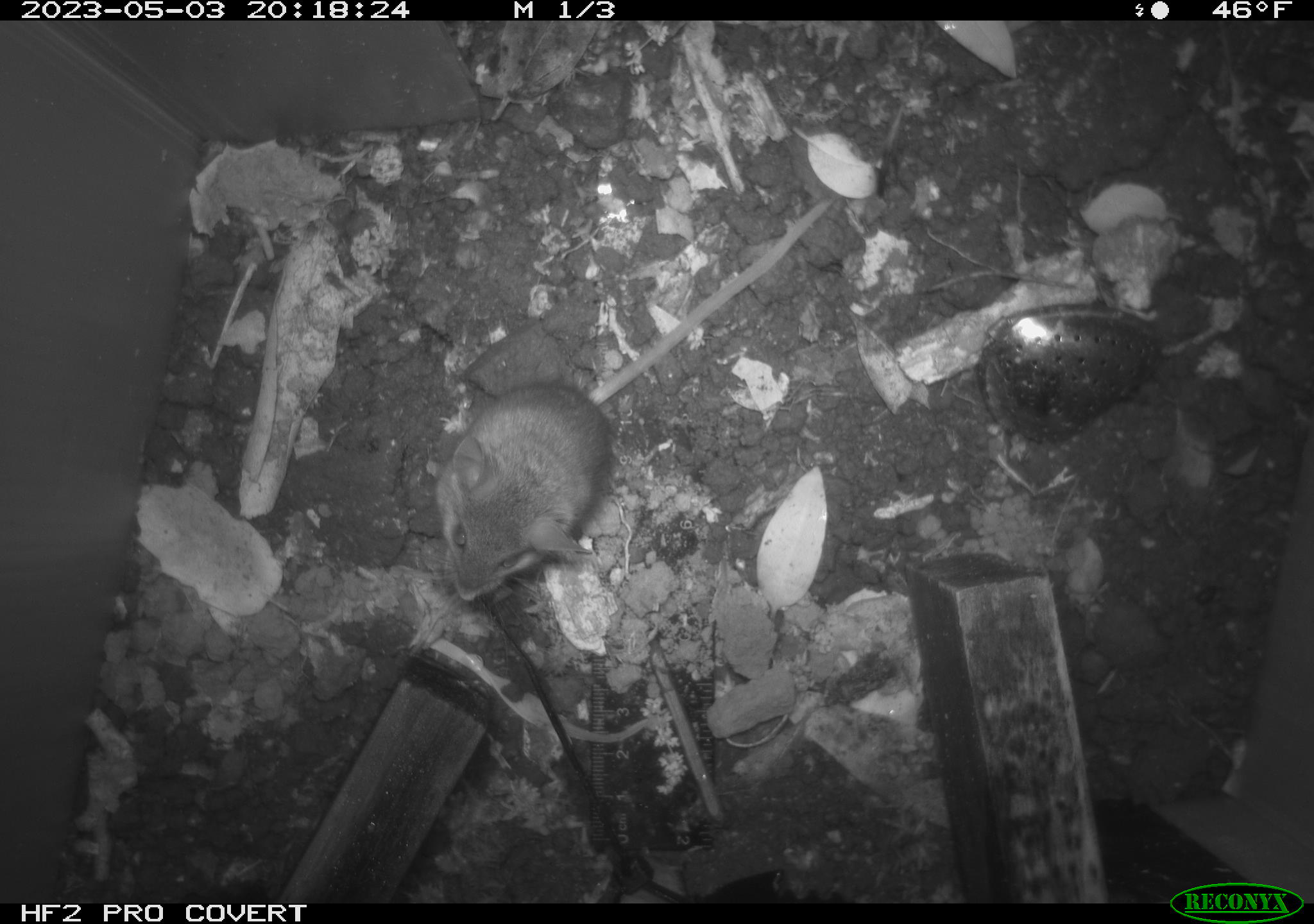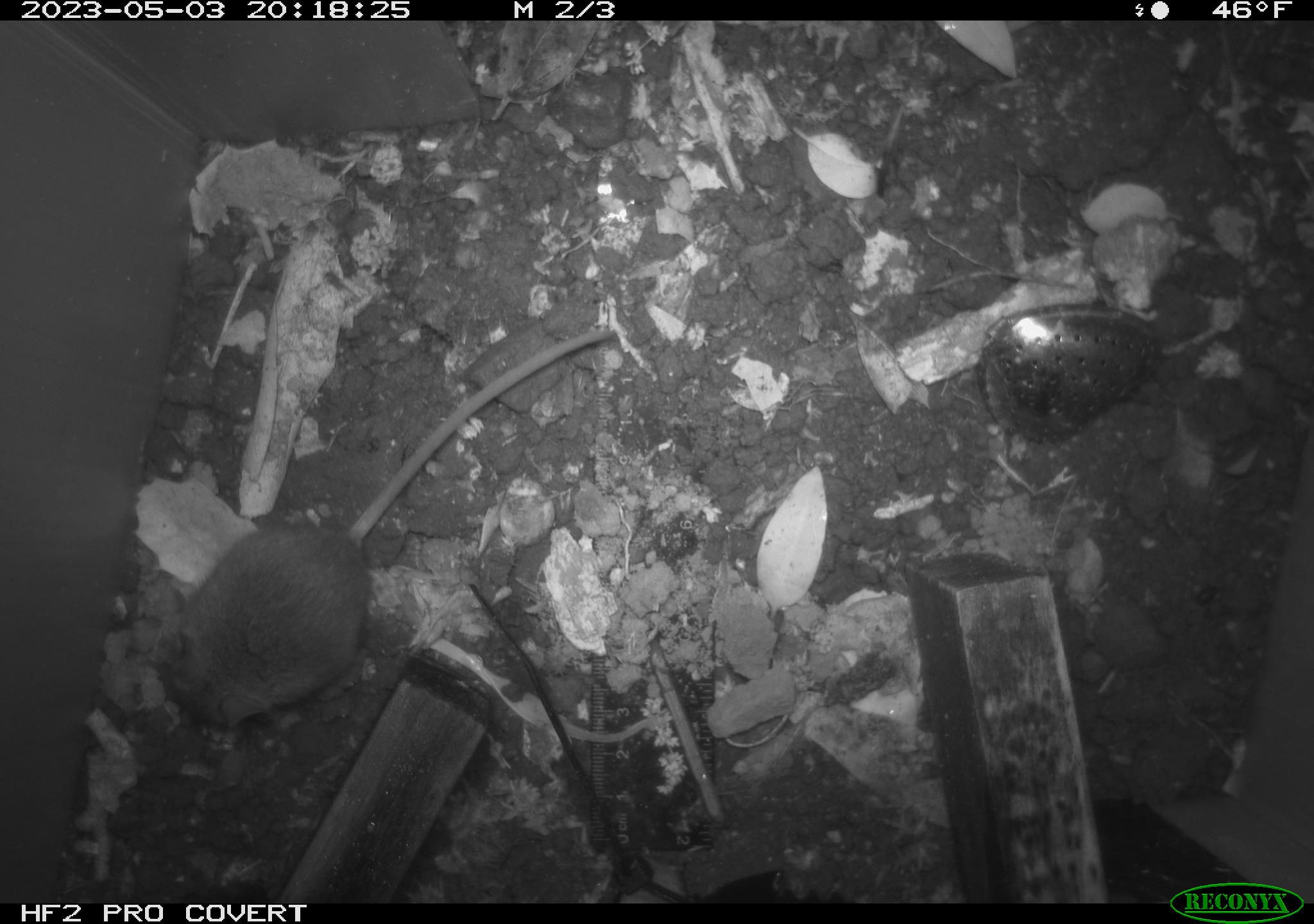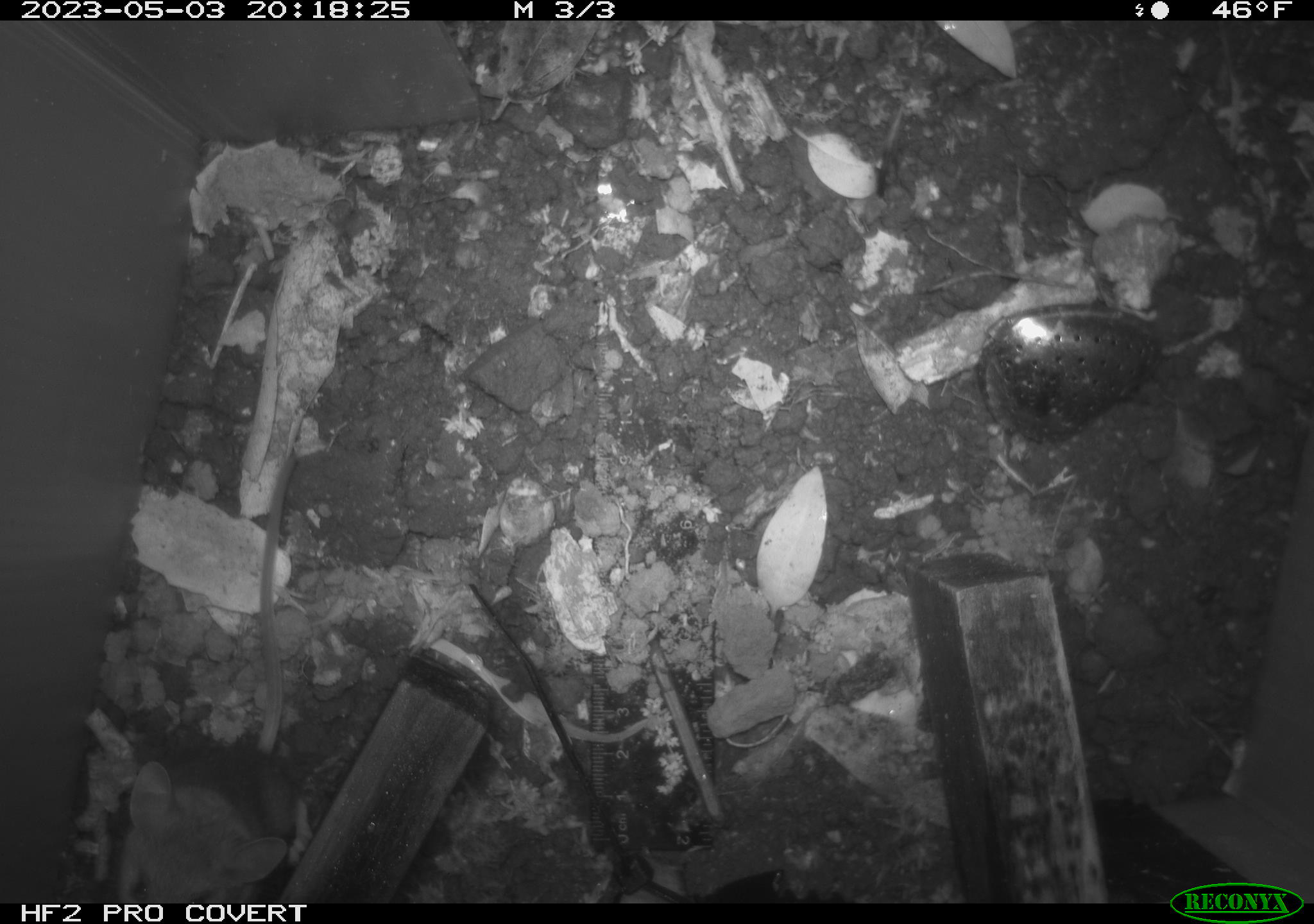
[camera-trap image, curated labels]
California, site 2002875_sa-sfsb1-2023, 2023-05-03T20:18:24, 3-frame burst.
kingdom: Animalia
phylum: Chordata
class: Mammalia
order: Rodentia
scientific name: Rodentia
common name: mouse species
Mouse species (Rodentia).